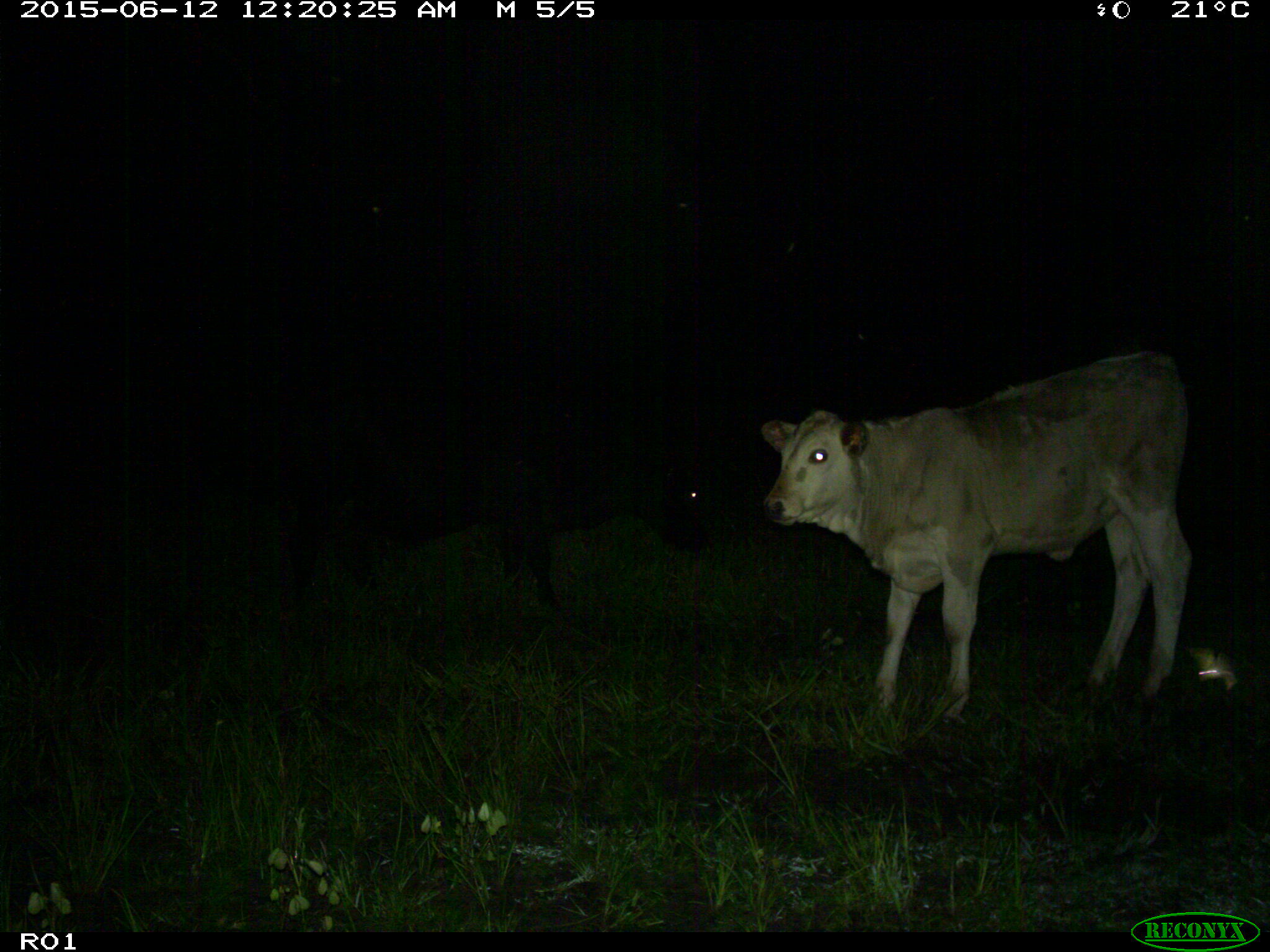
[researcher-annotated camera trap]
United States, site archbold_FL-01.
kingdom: Animalia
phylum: Chordata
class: Mammalia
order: Artiodactyla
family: Bovidae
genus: Bos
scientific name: Bos taurus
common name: domestic cow